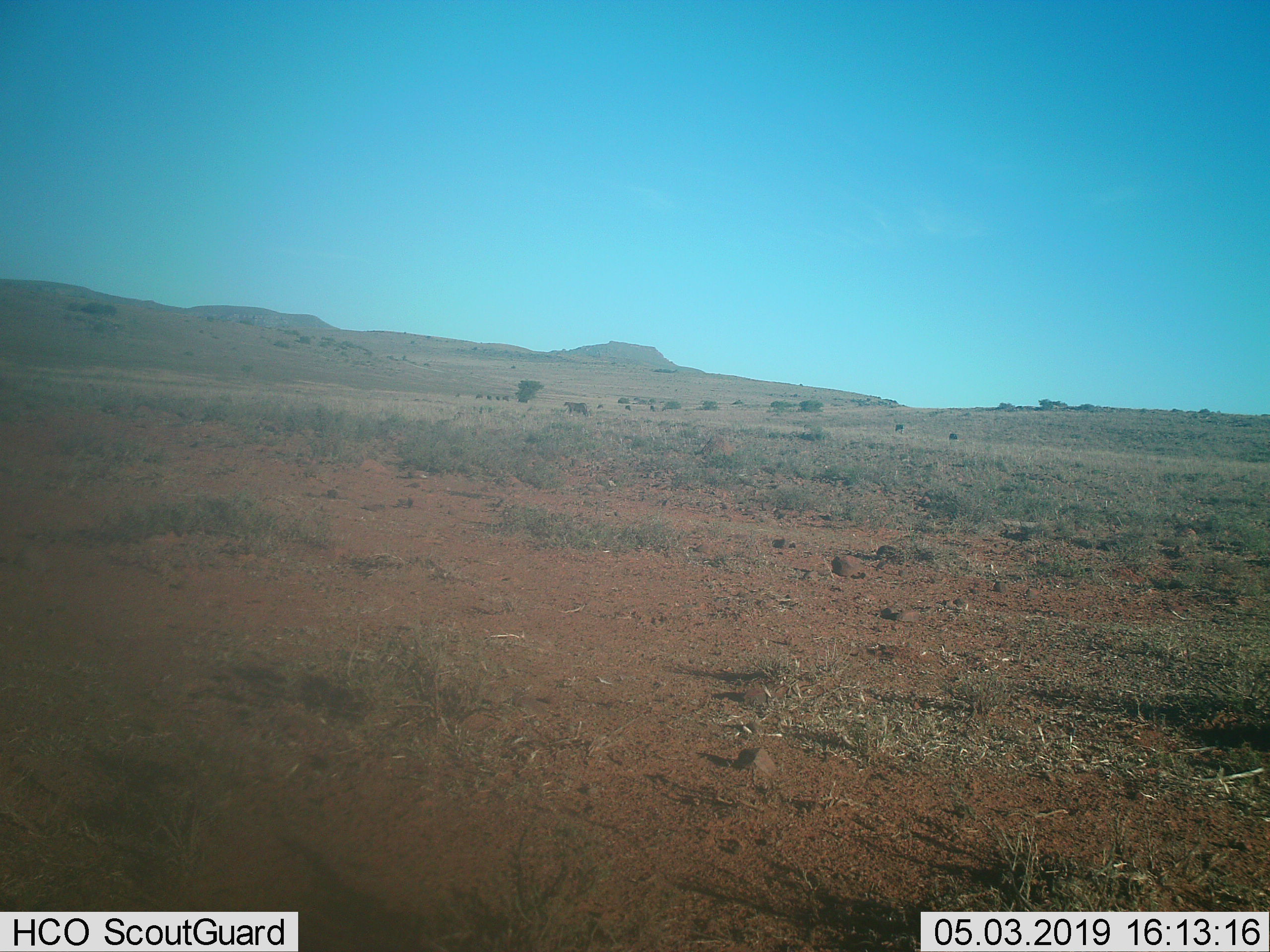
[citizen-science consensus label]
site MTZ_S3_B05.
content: unidentified animal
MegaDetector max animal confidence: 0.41